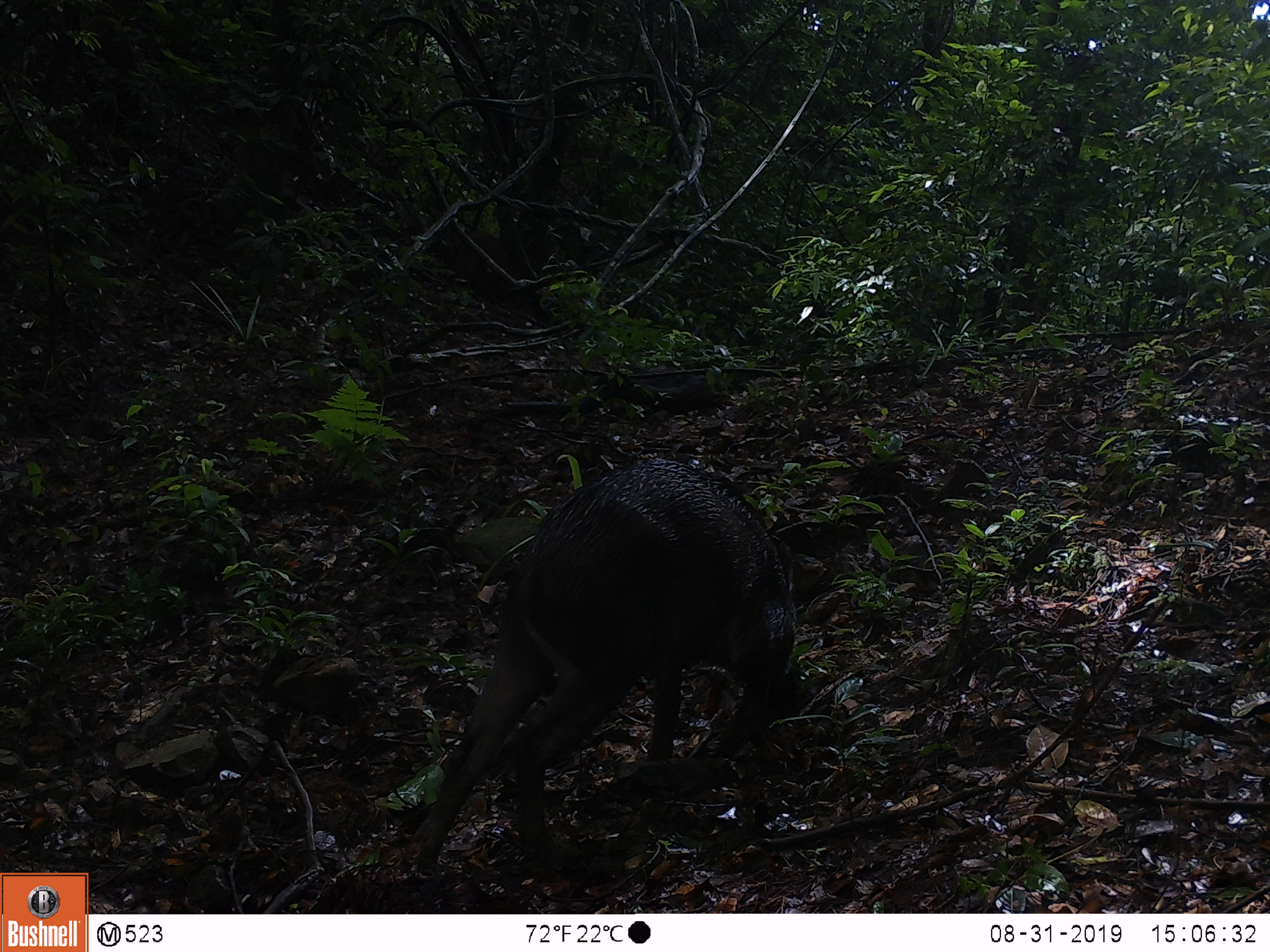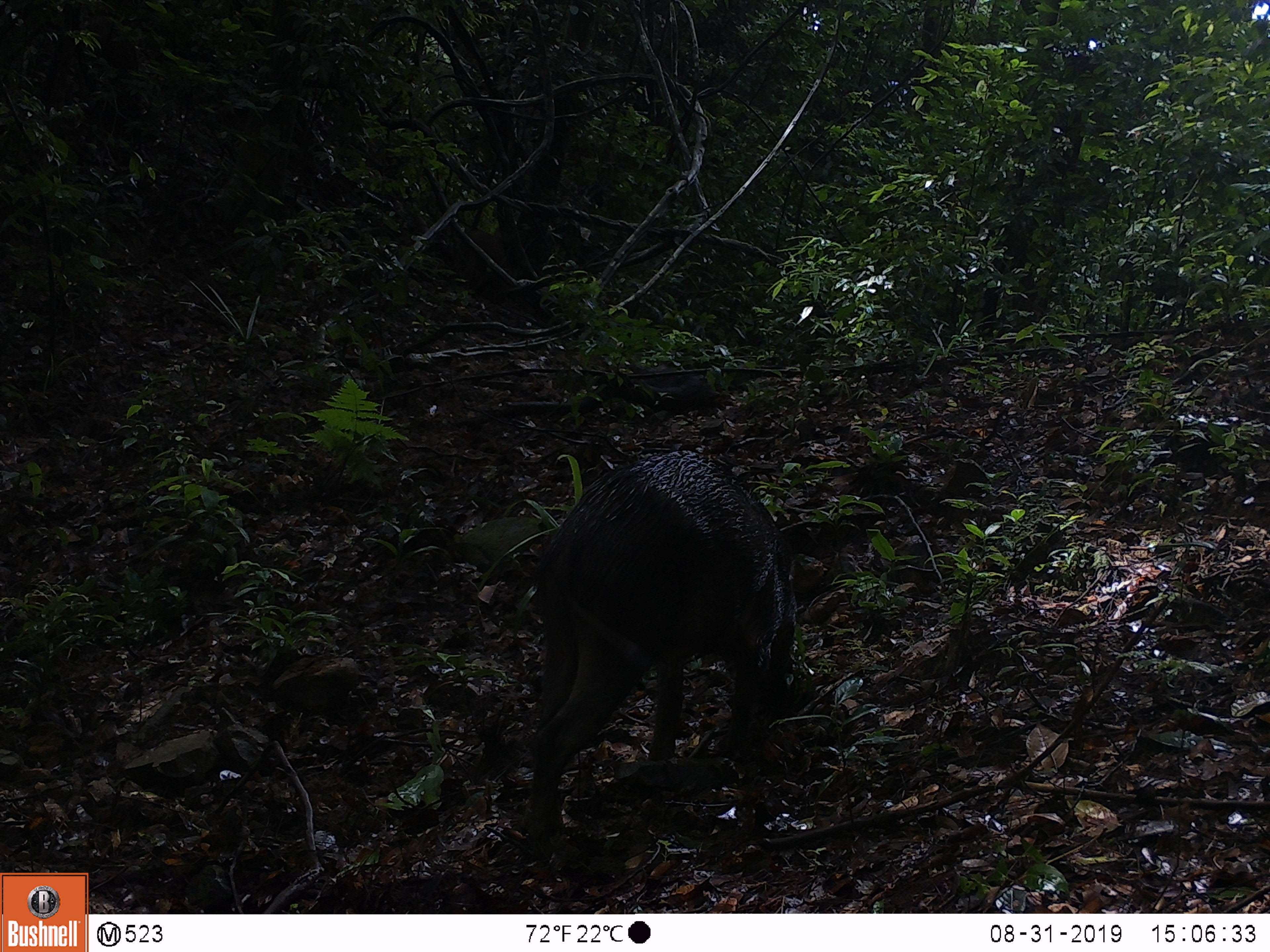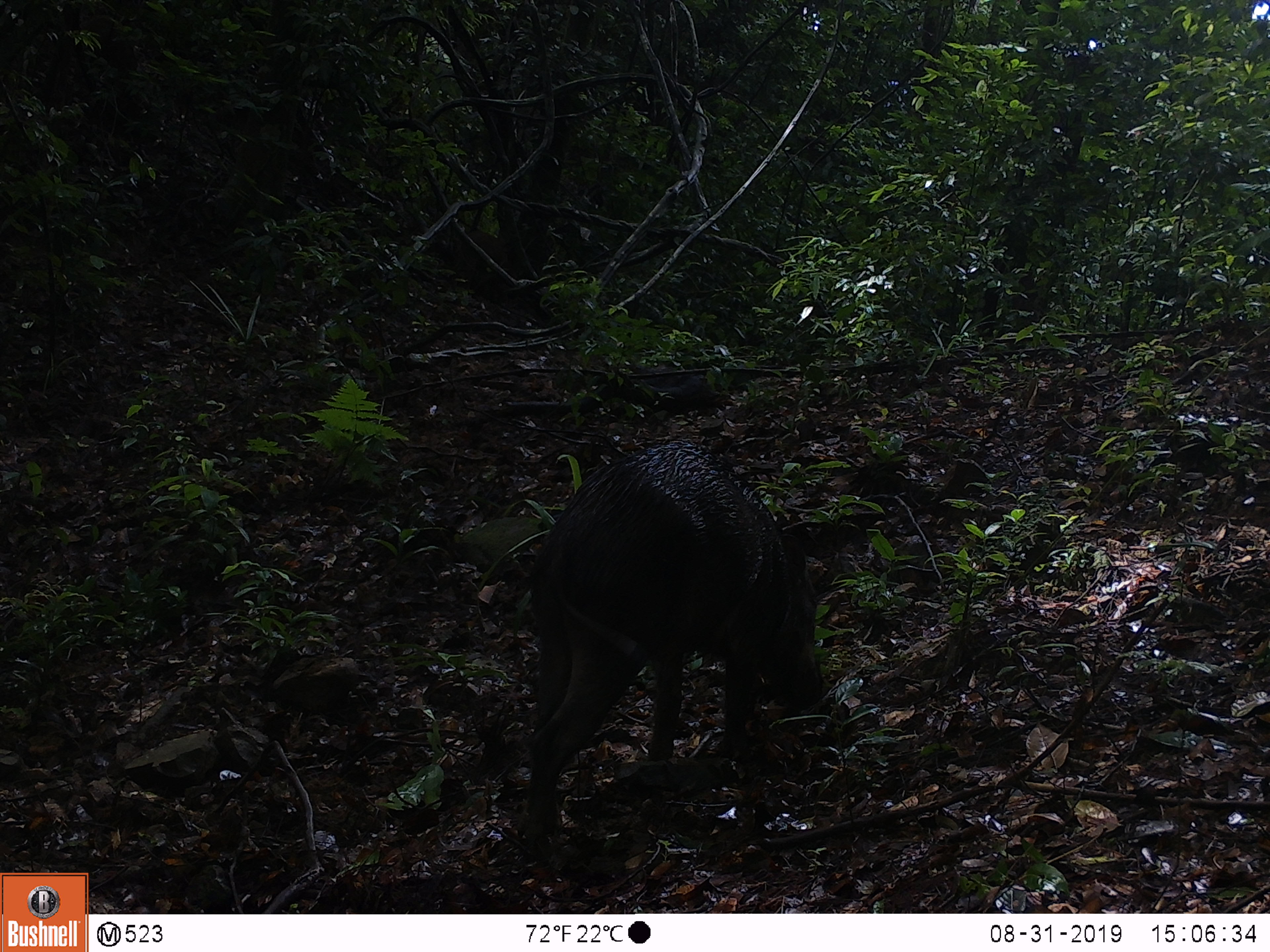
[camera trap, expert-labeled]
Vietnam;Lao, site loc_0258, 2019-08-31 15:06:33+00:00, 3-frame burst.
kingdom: Animalia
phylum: Chordata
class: Mammalia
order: Artiodactyla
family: Suidae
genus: Sus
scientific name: Sus scrofa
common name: eurasian wild pig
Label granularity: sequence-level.